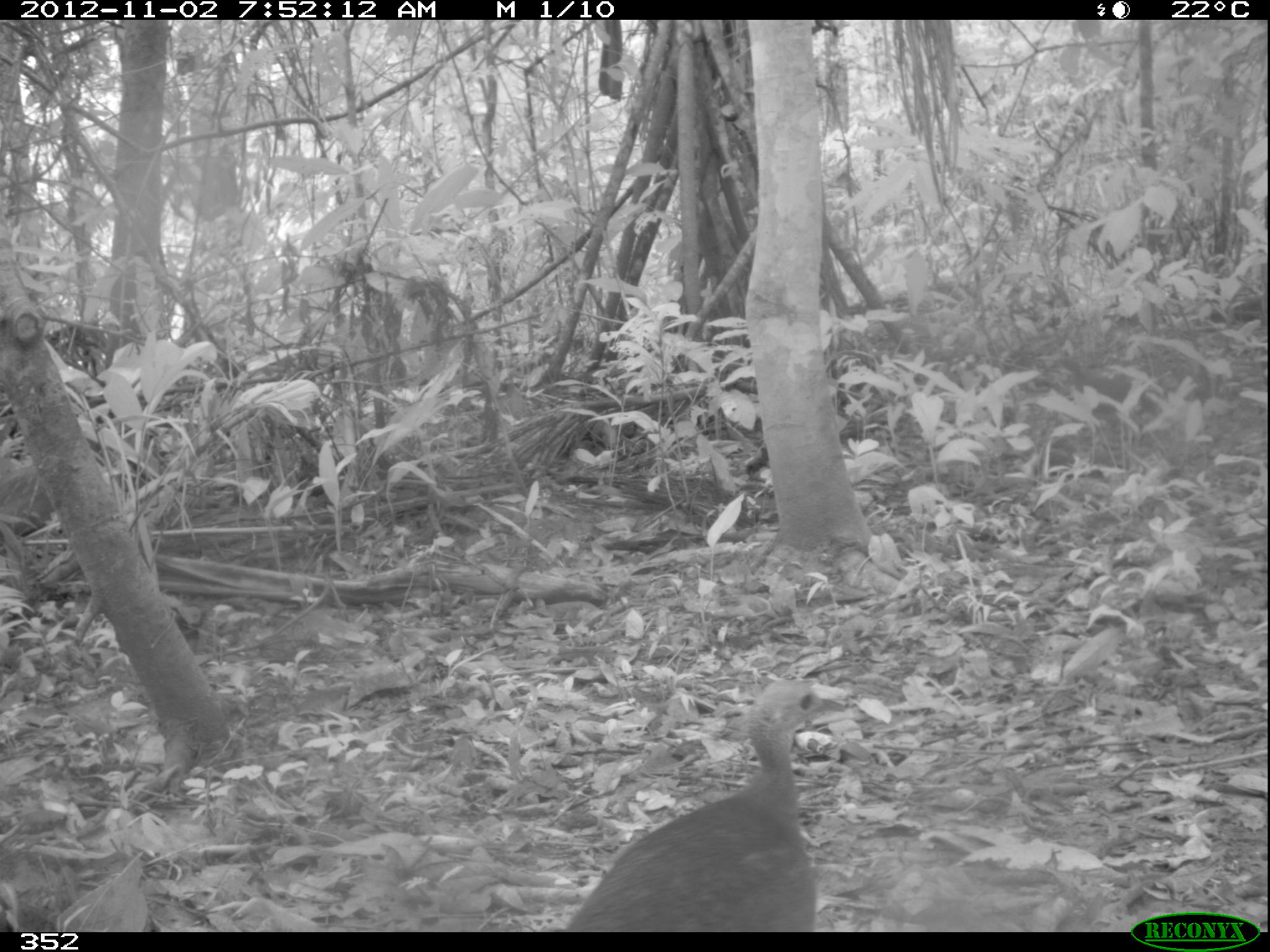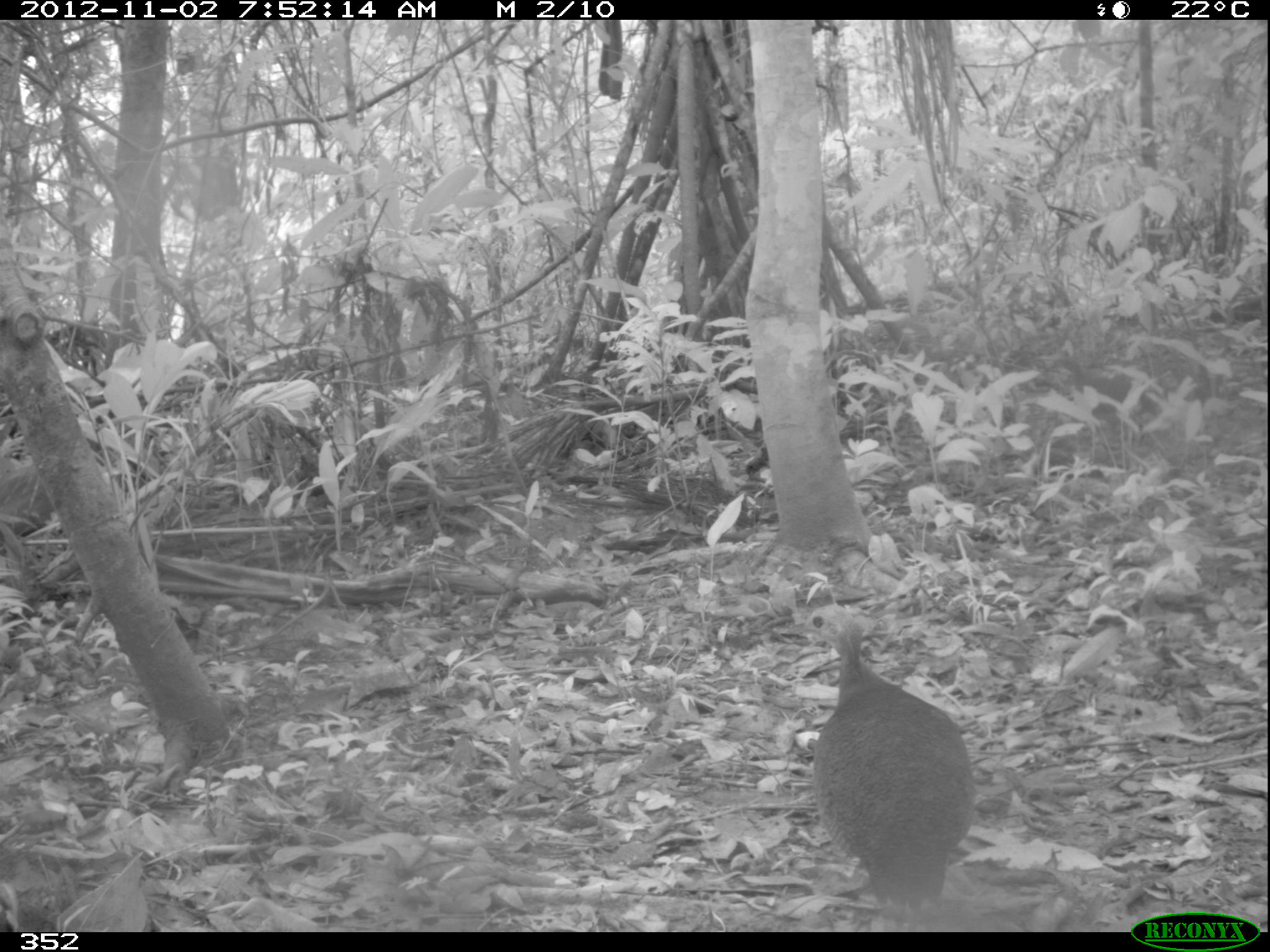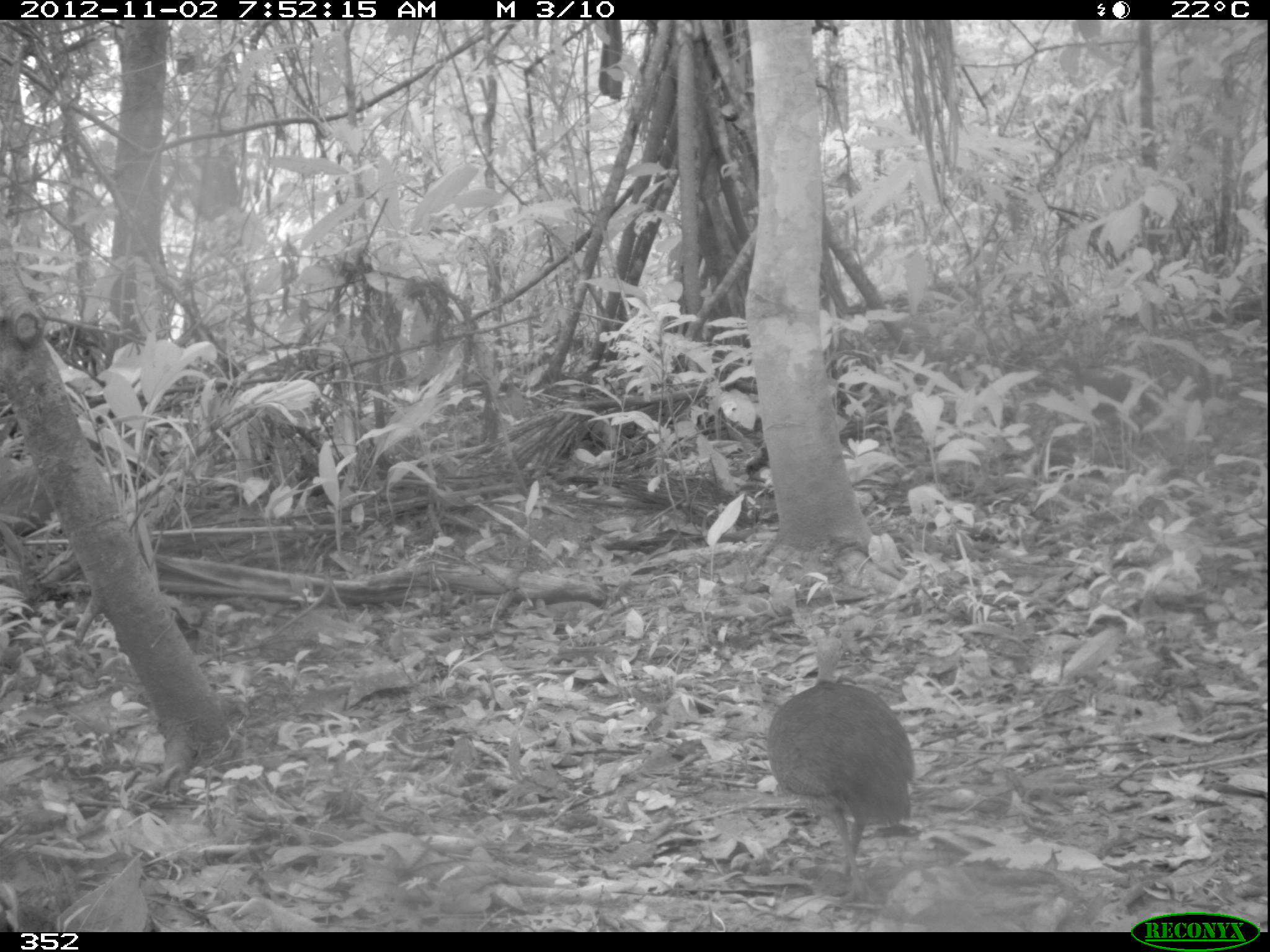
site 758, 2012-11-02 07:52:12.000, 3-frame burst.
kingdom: Animalia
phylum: Chordata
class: Aves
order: Galliformes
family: Phasianidae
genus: Alectoris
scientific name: Alectoris rufa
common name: red-legged partridge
Alectoris rufa (red-legged partridge).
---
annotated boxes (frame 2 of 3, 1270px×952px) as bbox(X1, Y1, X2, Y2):
alectoris rufa: bbox(770, 603, 978, 908)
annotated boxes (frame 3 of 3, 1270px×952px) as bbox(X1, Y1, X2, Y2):
alectoris rufa: bbox(761, 634, 917, 900)